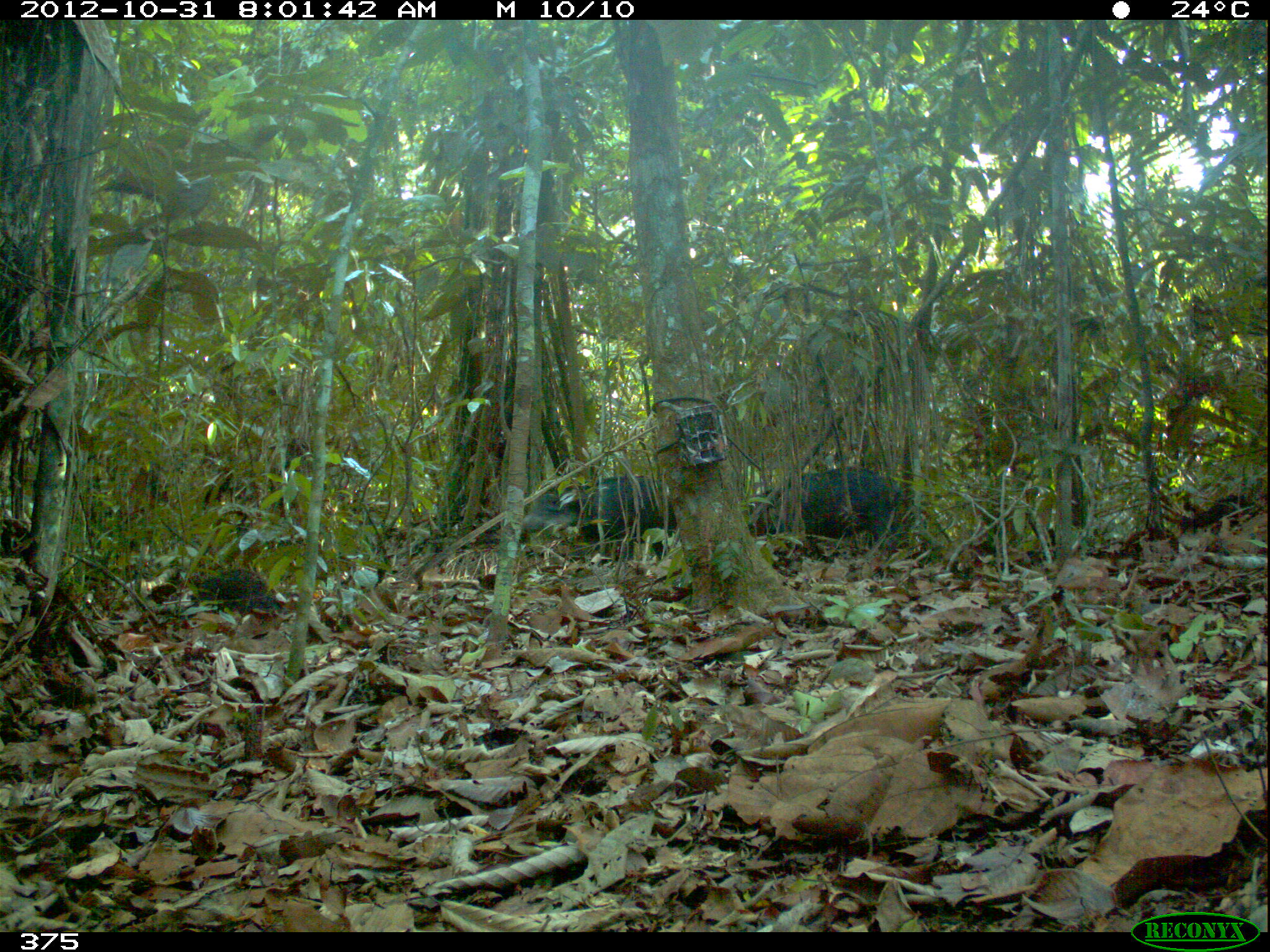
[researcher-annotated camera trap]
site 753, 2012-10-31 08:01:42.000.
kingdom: Animalia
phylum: Chordata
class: Mammalia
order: Artiodactyla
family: Tayassuidae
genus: Tayassu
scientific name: Tayassu pecari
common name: white-lipped peccary